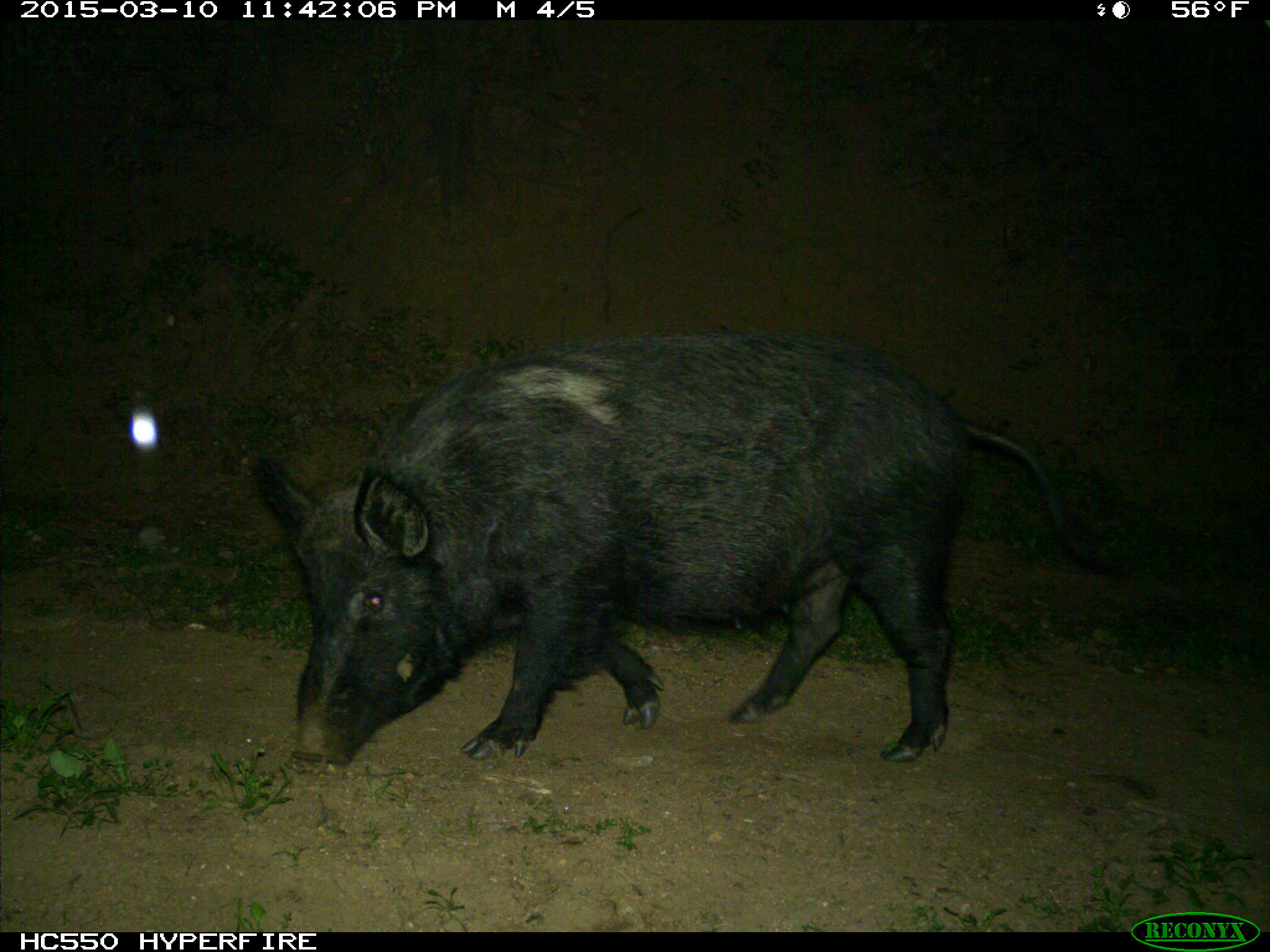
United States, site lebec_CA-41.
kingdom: Animalia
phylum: Chordata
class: Mammalia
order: Artiodactyla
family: Suidae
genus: Sus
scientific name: Sus scrofa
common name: wild boar